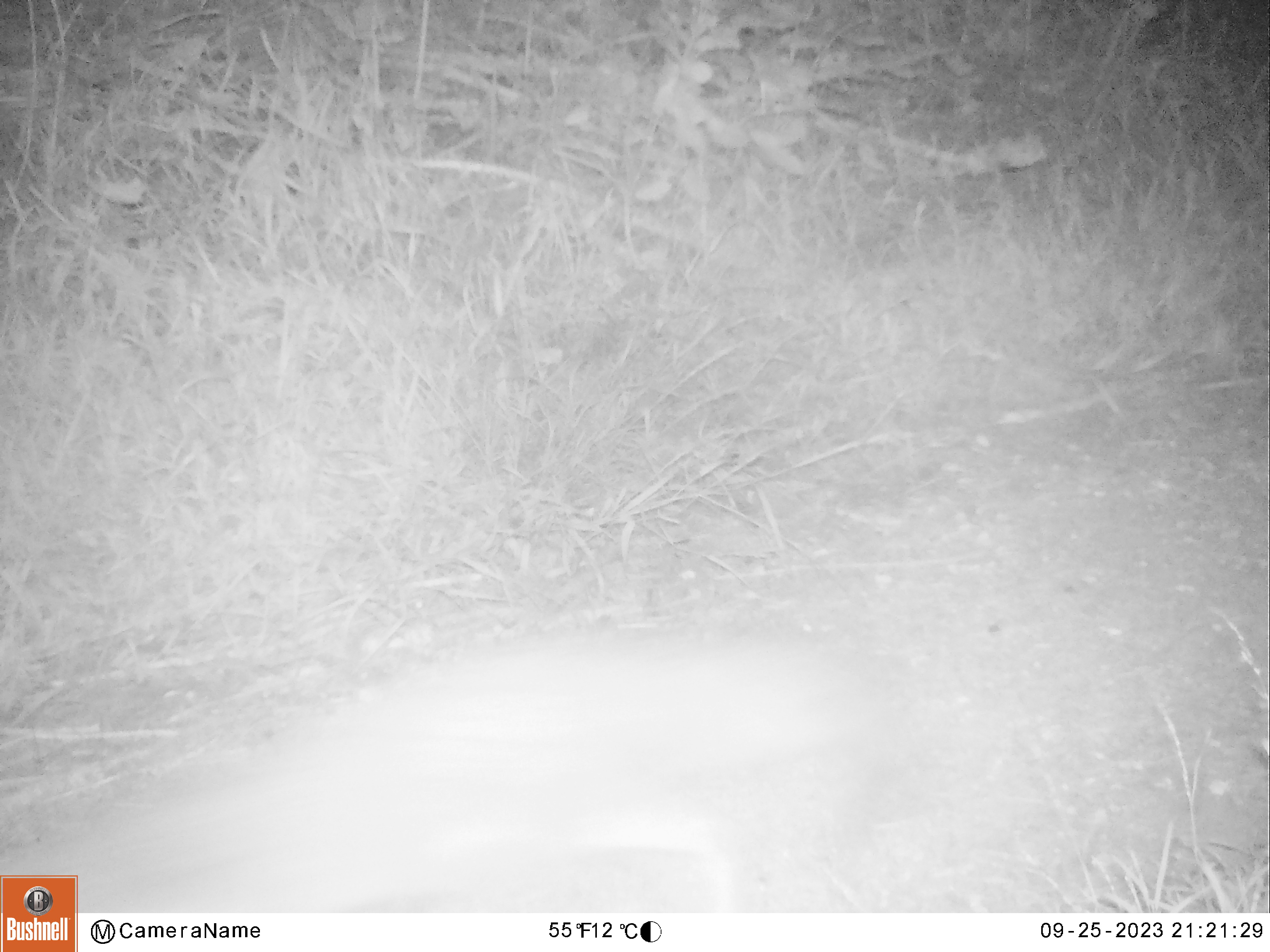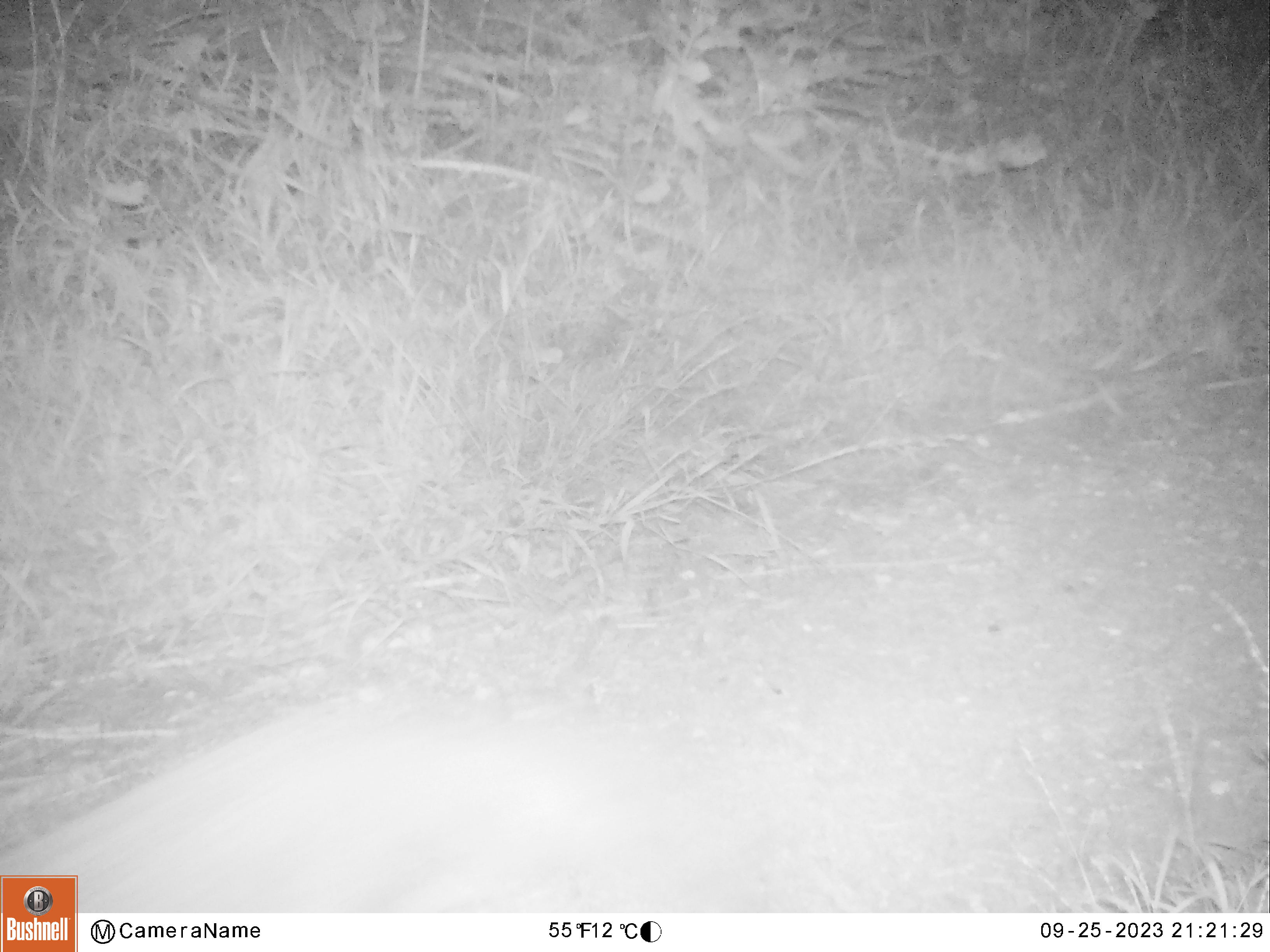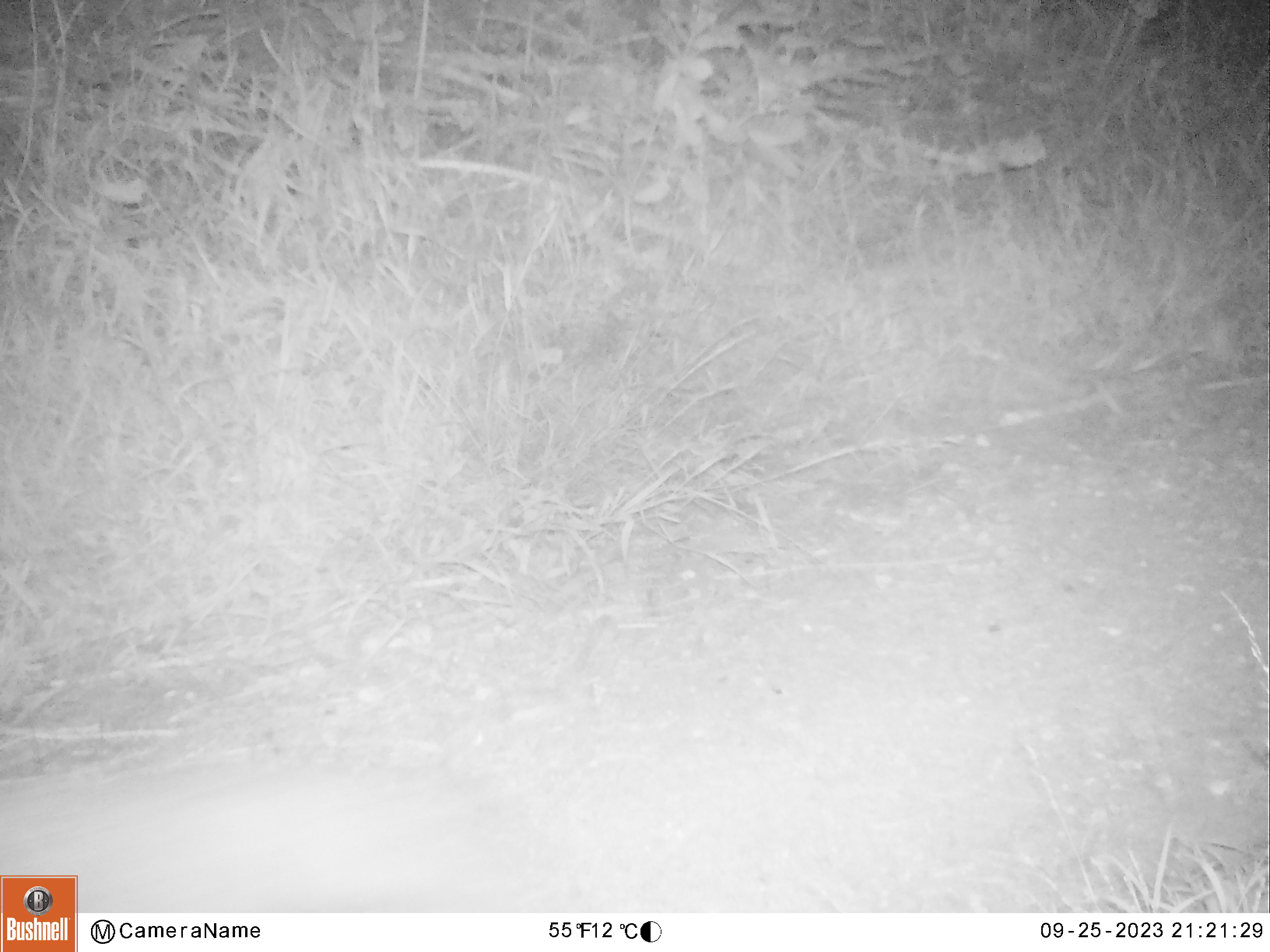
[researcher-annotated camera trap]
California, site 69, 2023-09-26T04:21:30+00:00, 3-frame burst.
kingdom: Animalia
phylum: Chordata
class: Mammalia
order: Carnivora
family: Canidae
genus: Urocyon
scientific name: Urocyon cinereoargenteus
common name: gray fox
Gray fox (Urocyon cinereoargenteus).